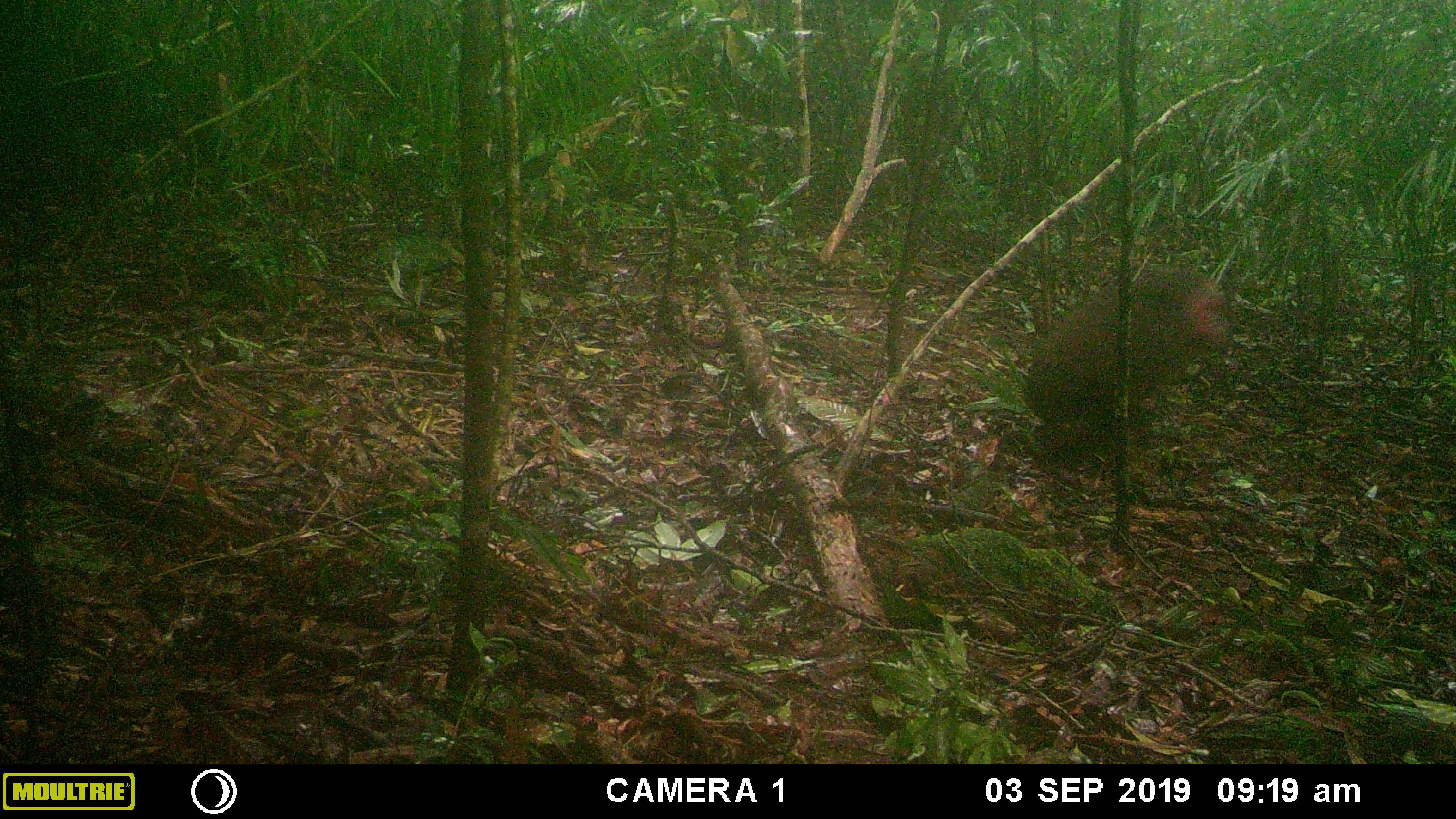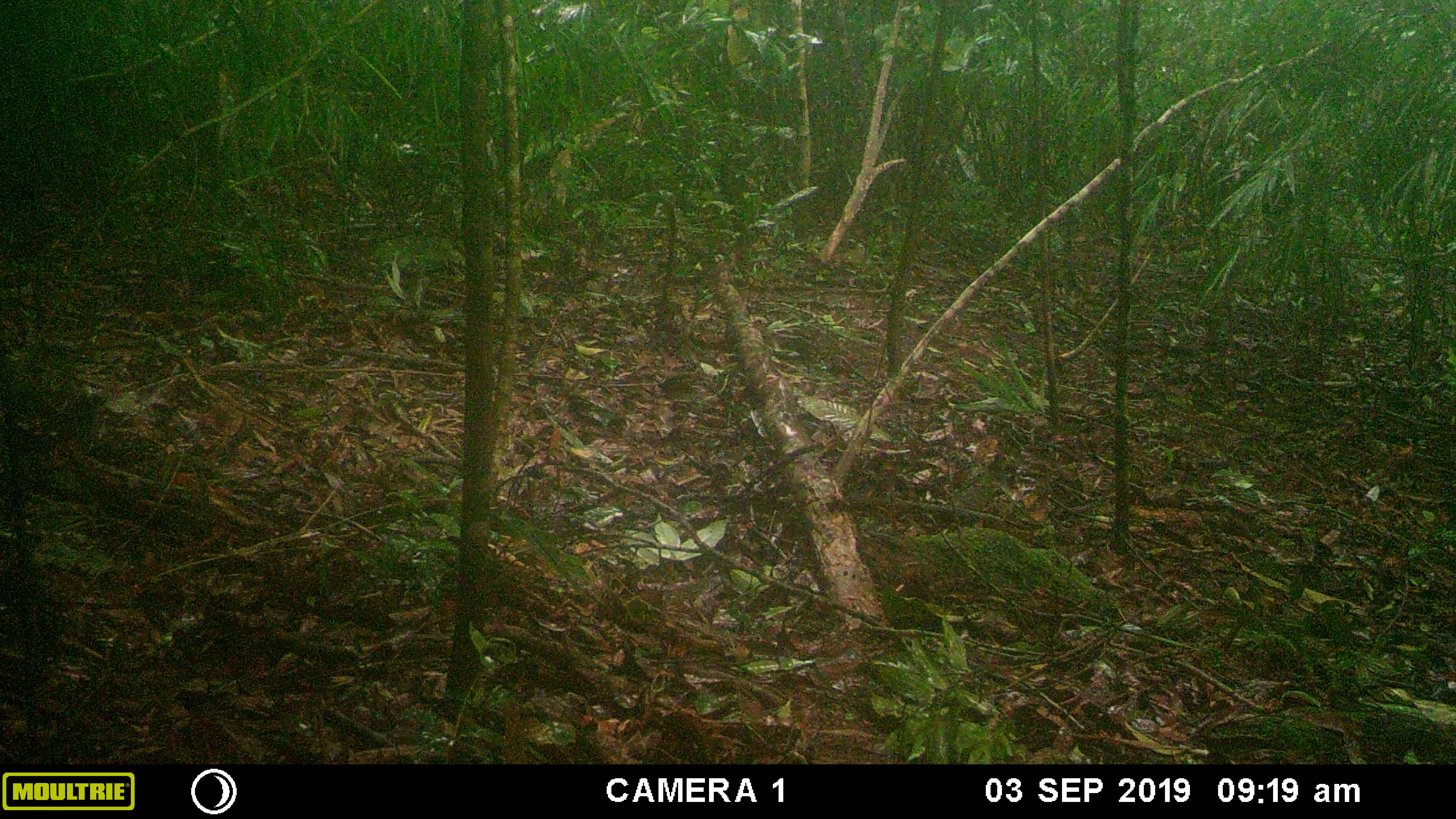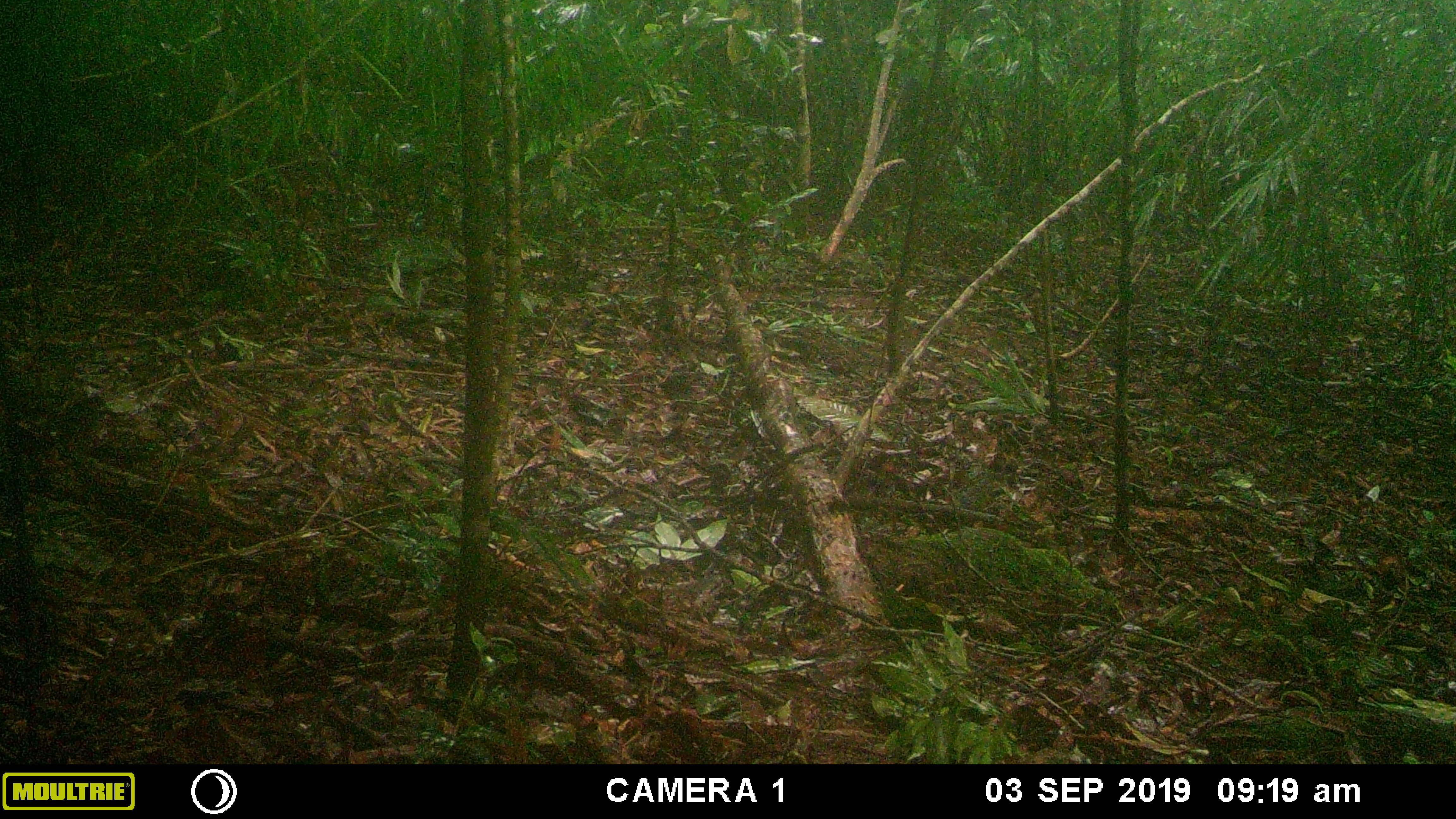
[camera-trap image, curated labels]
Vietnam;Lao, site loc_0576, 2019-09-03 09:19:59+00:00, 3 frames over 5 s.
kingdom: Animalia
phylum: Chordata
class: Mammalia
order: Primates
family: Cercopithecidae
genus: Macaca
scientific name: Macaca arctoides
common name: stump-tailed macaque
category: stump tailed macaque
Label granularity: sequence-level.